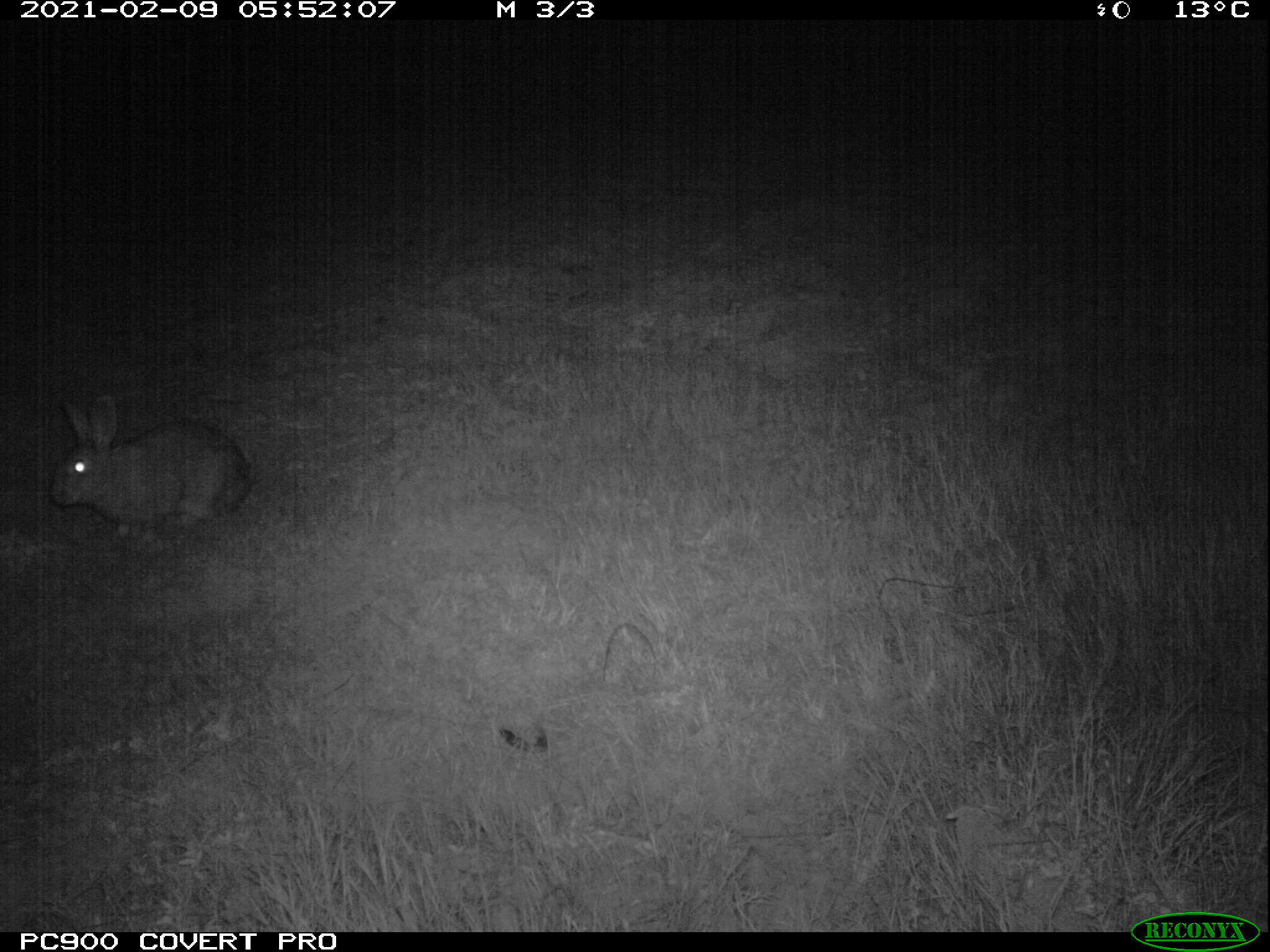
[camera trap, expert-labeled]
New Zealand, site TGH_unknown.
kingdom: Animalia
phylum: Chordata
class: Mammalia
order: Lagomorpha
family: Leporidae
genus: Oryctolagus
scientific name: Oryctolagus cuniculus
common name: european rabbit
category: rabbit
Rabbit (european rabbit) (Oryctolagus cuniculus).